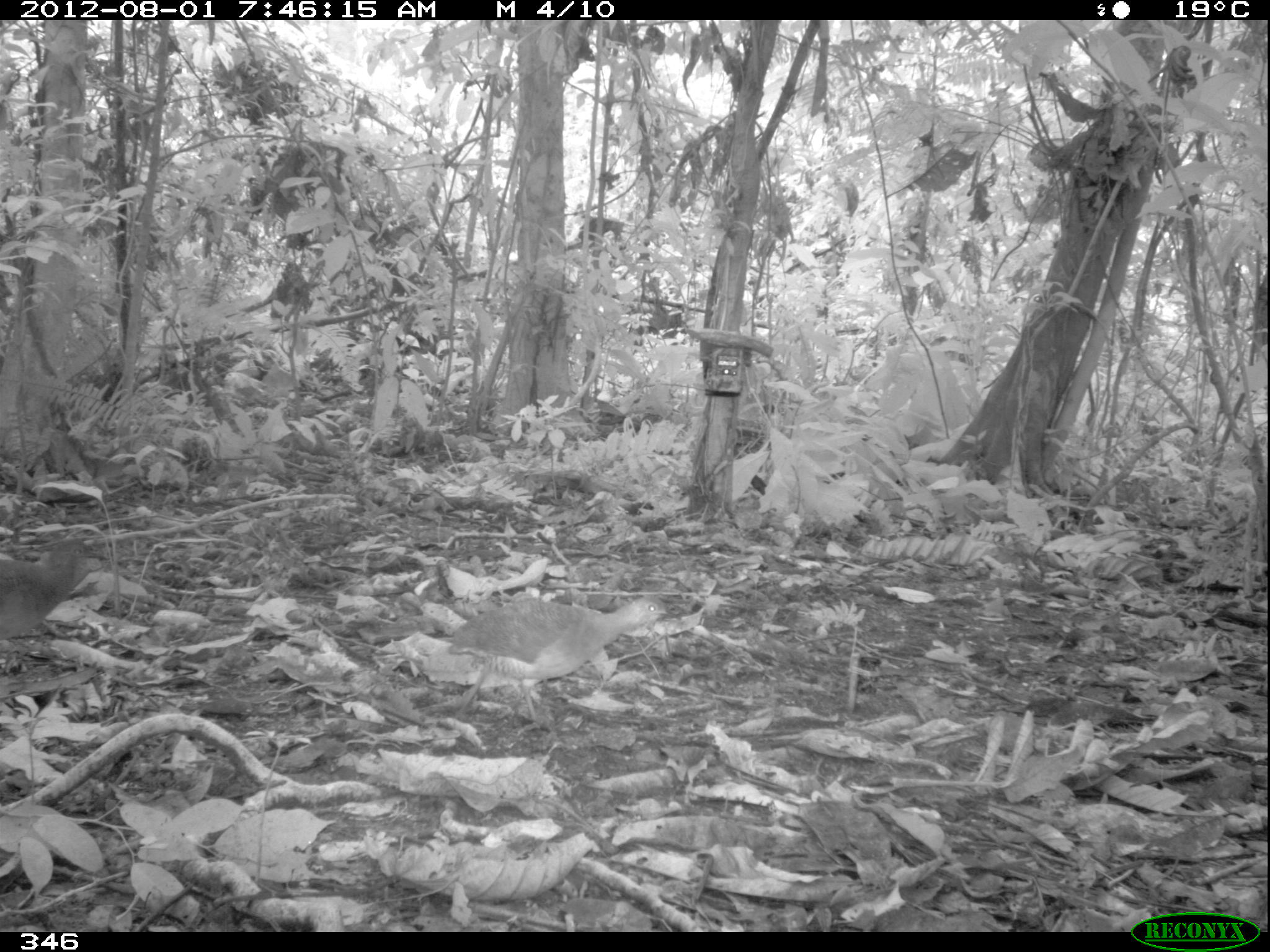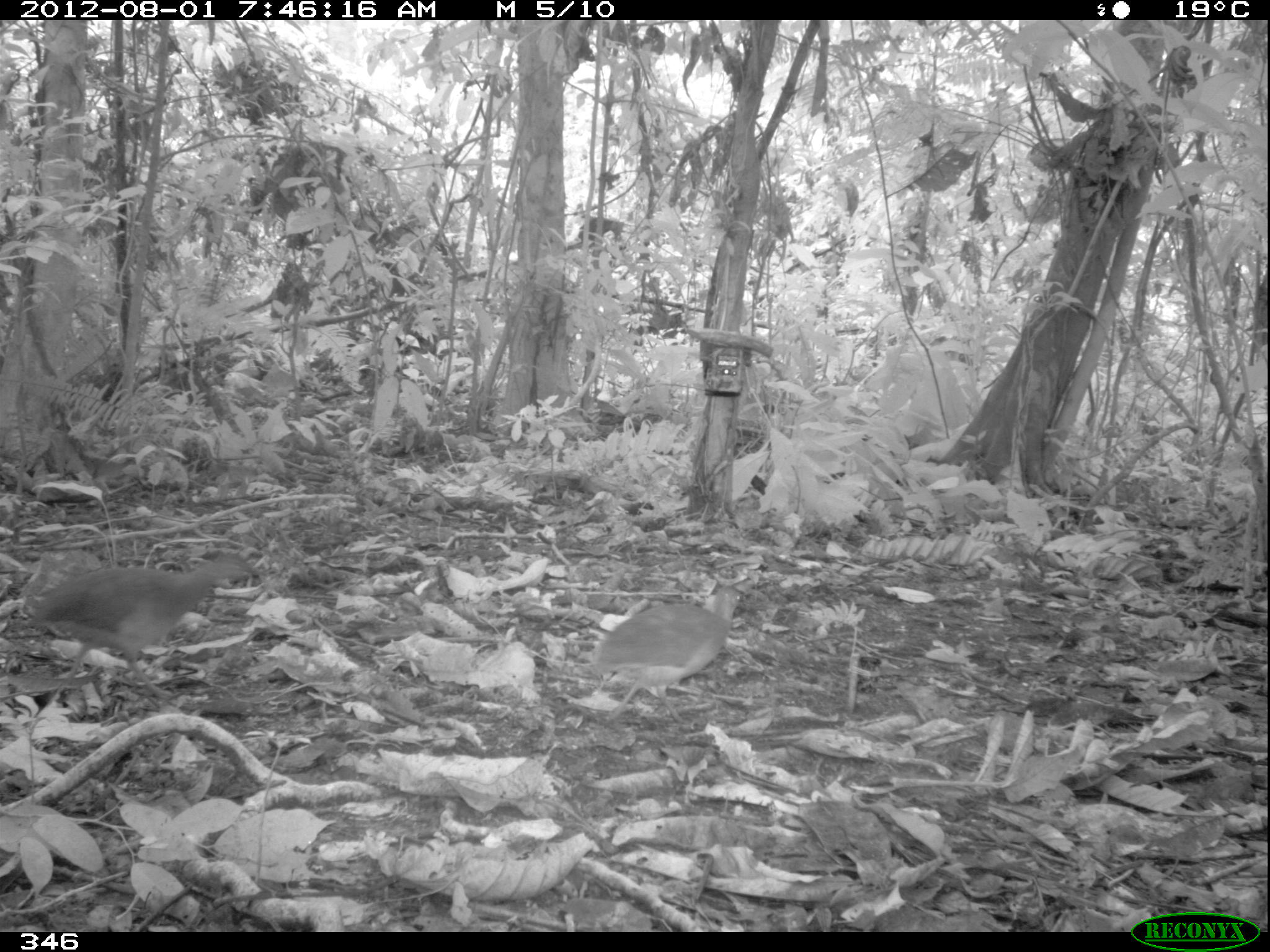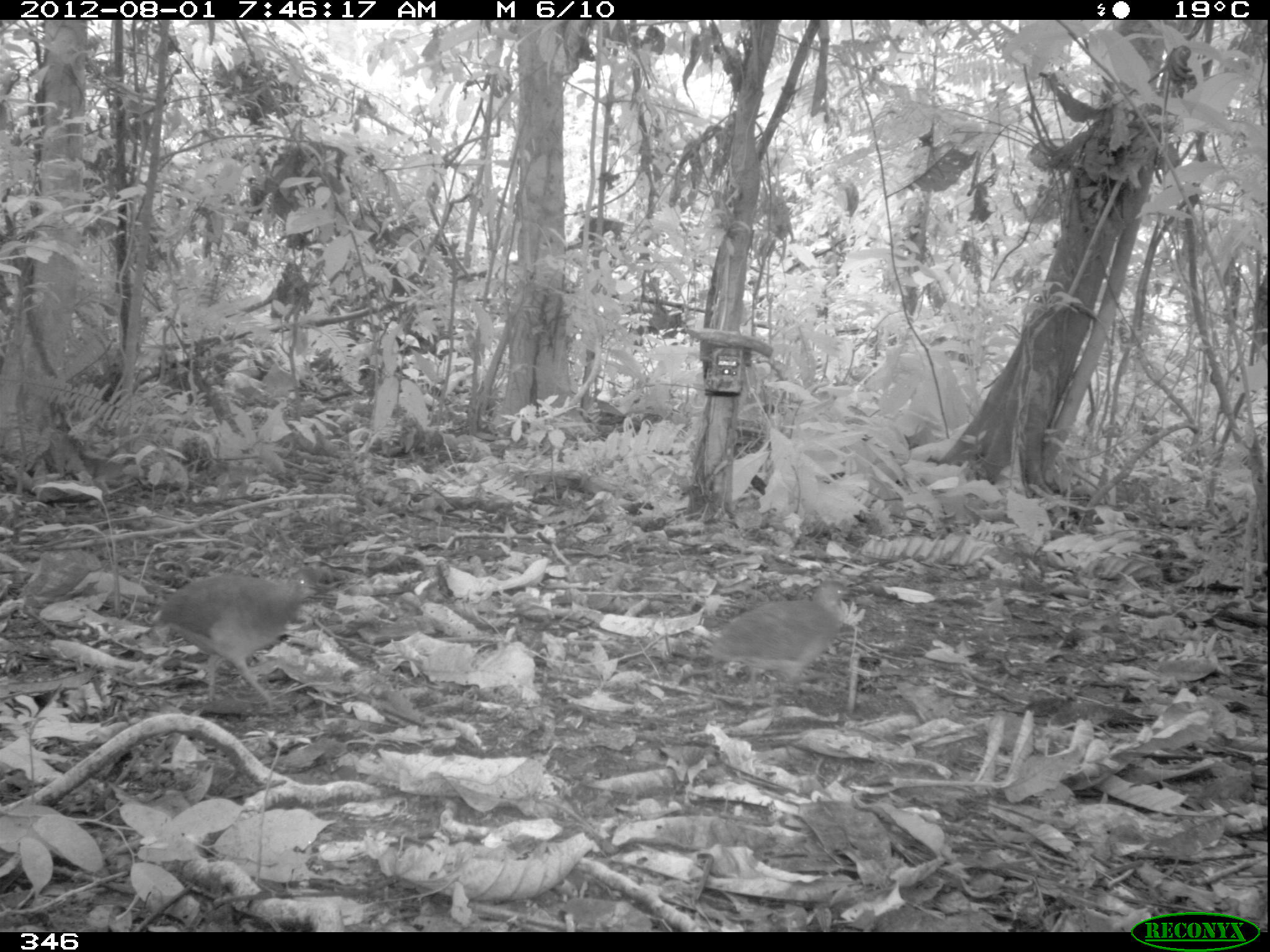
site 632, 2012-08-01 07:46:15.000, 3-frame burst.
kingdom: Animalia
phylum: Chordata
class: Aves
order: Galliformes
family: Phasianidae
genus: Alectoris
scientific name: Alectoris rufa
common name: red-legged partridge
Alectoris rufa (red-legged partridge).